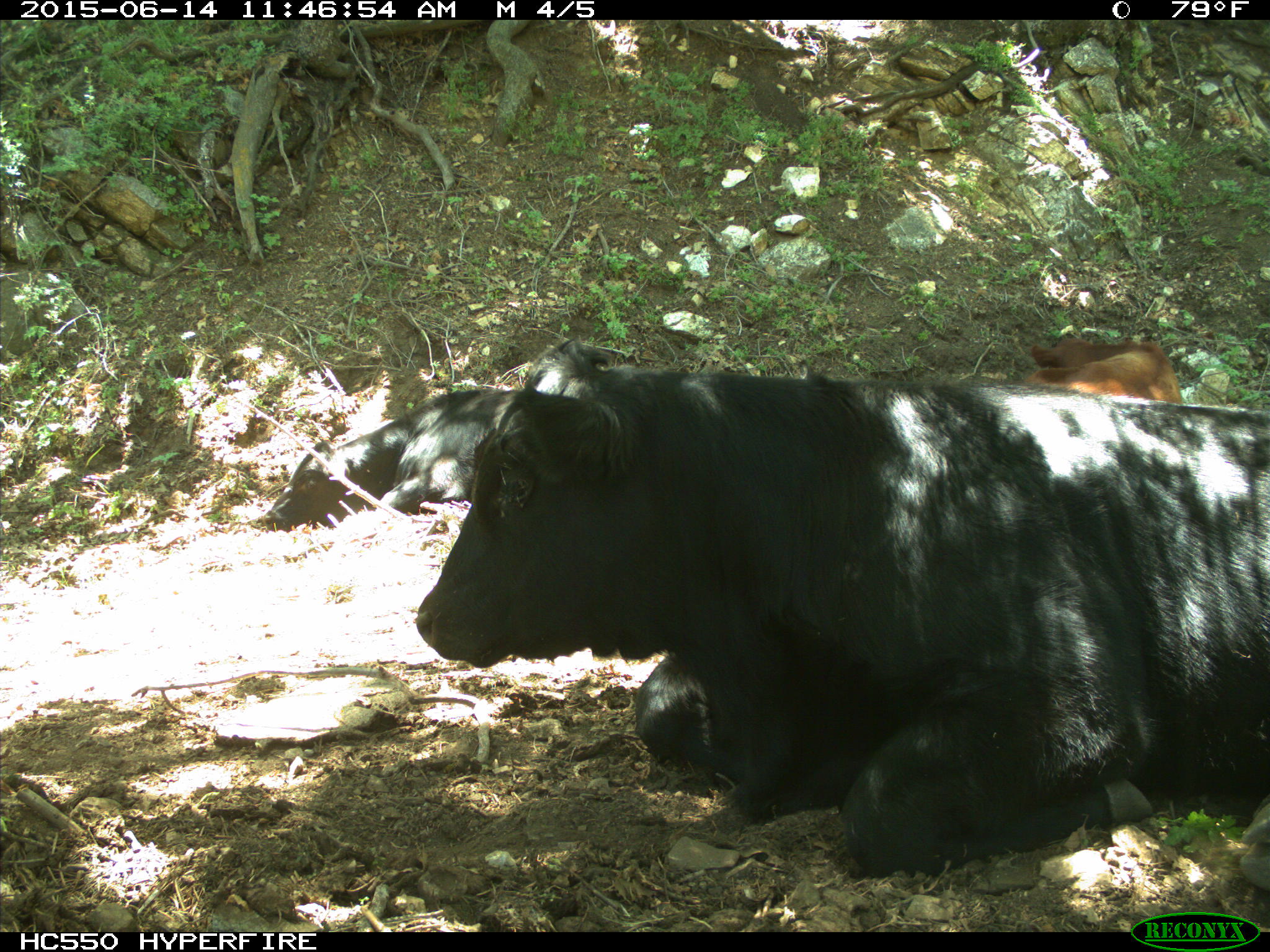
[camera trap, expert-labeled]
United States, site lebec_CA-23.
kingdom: Animalia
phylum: Chordata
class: Mammalia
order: Artiodactyla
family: Bovidae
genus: Bos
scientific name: Bos taurus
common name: domestic cow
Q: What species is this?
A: Bos taurus (domestic cow).